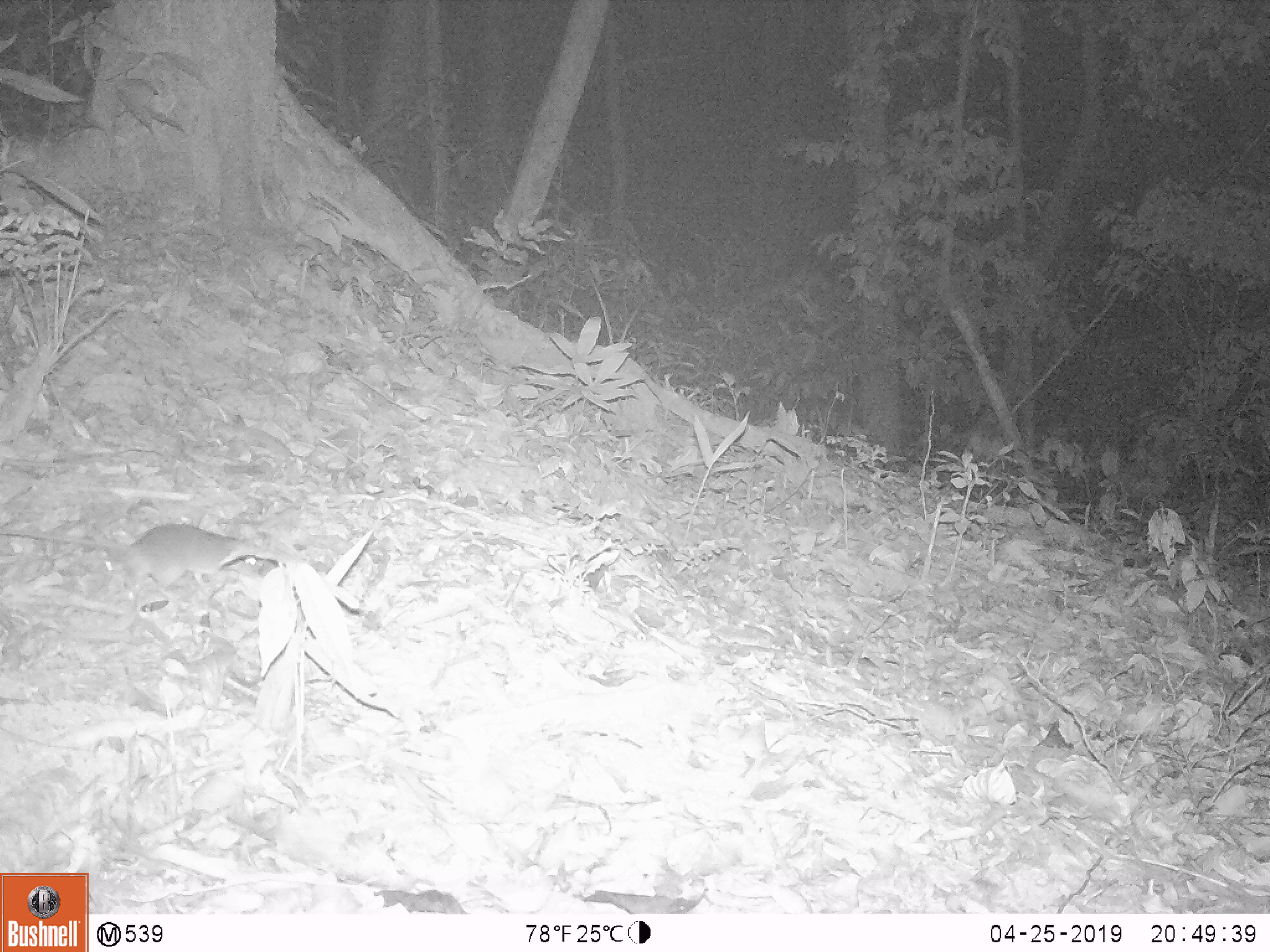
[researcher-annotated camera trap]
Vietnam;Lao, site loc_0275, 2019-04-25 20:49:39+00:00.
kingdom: Animalia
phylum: Chordata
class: Mammalia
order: Rodentia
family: Muridae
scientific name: Muridae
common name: old-world mice and rats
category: unidentified murid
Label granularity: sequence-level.